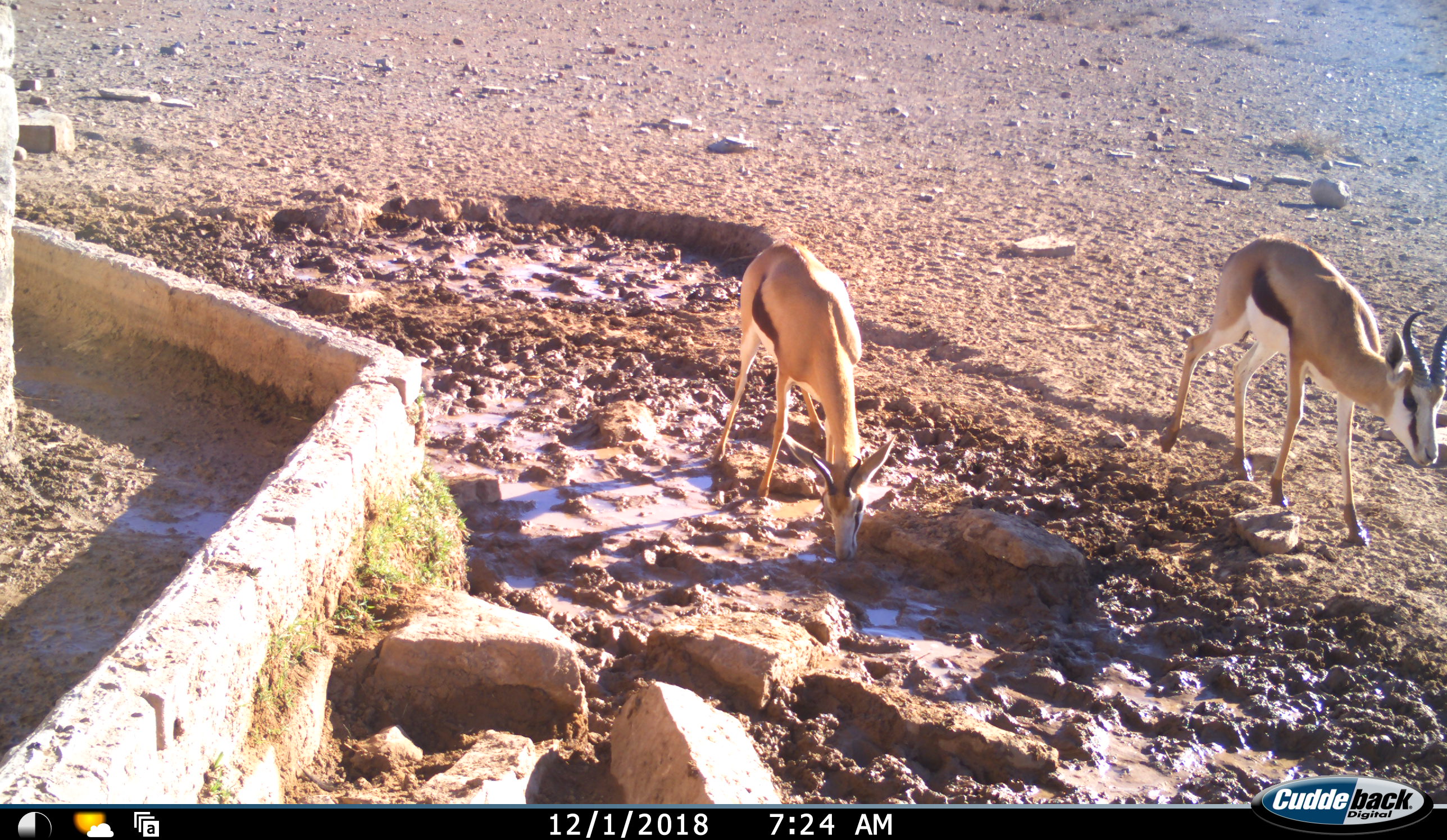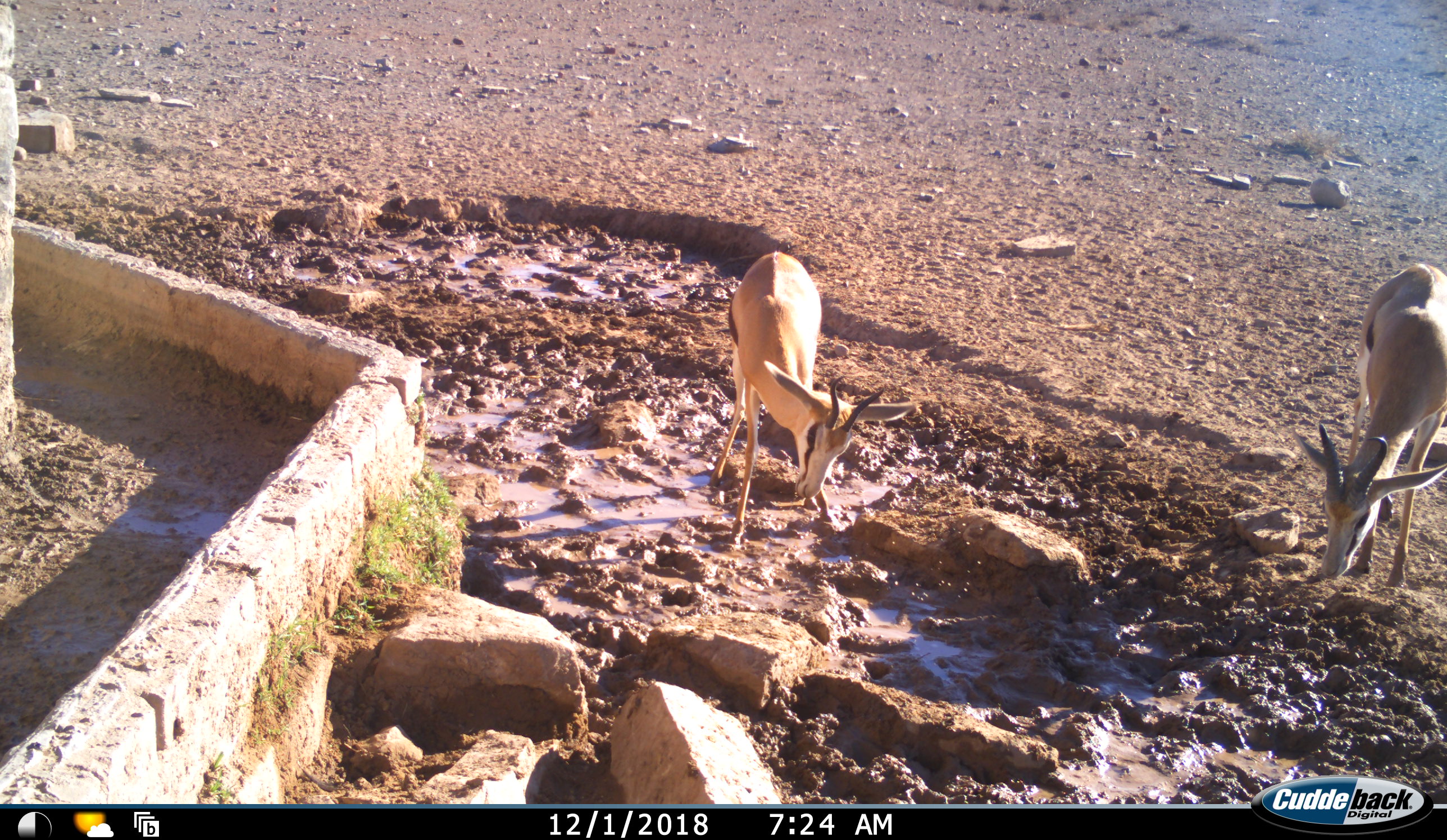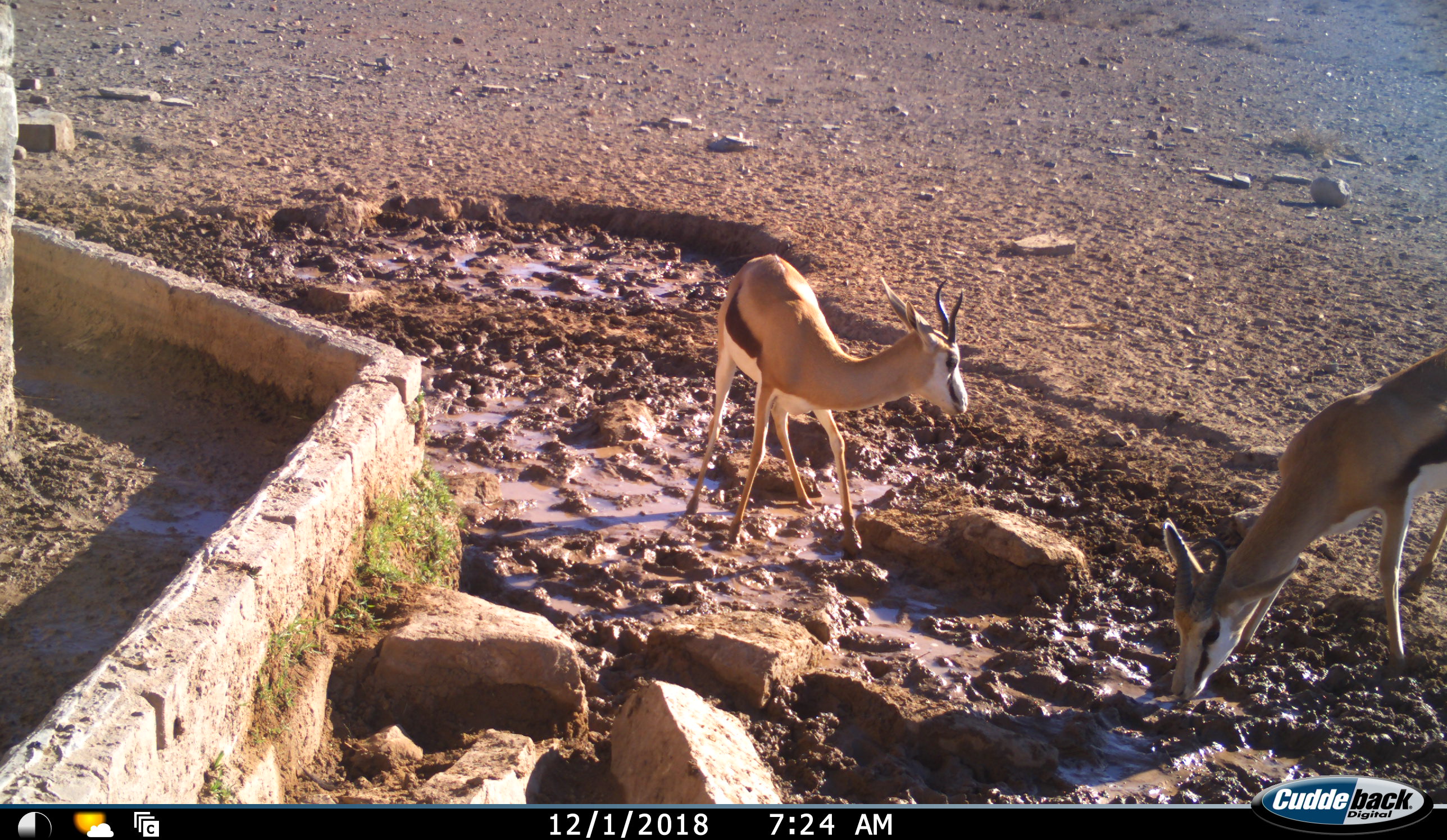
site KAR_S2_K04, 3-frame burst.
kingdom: Animalia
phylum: Chordata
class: Mammalia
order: Artiodactyla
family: Bovidae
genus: Antidorcas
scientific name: Antidorcas marsupialis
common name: springbok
Springbok (Antidorcas marsupialis), count 2. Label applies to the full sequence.